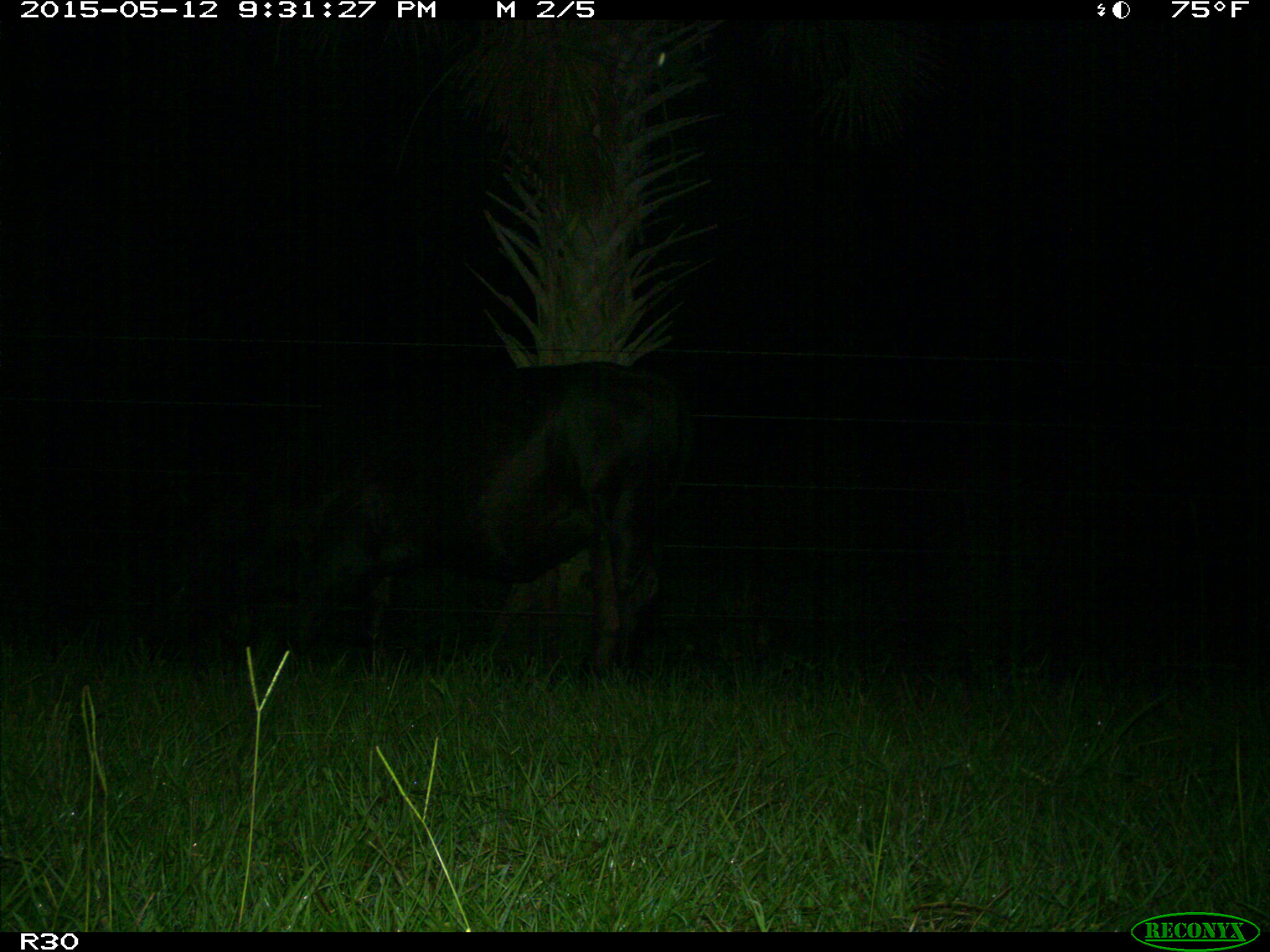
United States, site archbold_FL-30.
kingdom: Animalia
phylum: Chordata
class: Mammalia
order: Artiodactyla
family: Bovidae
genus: Bos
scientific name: Bos taurus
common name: domestic cow